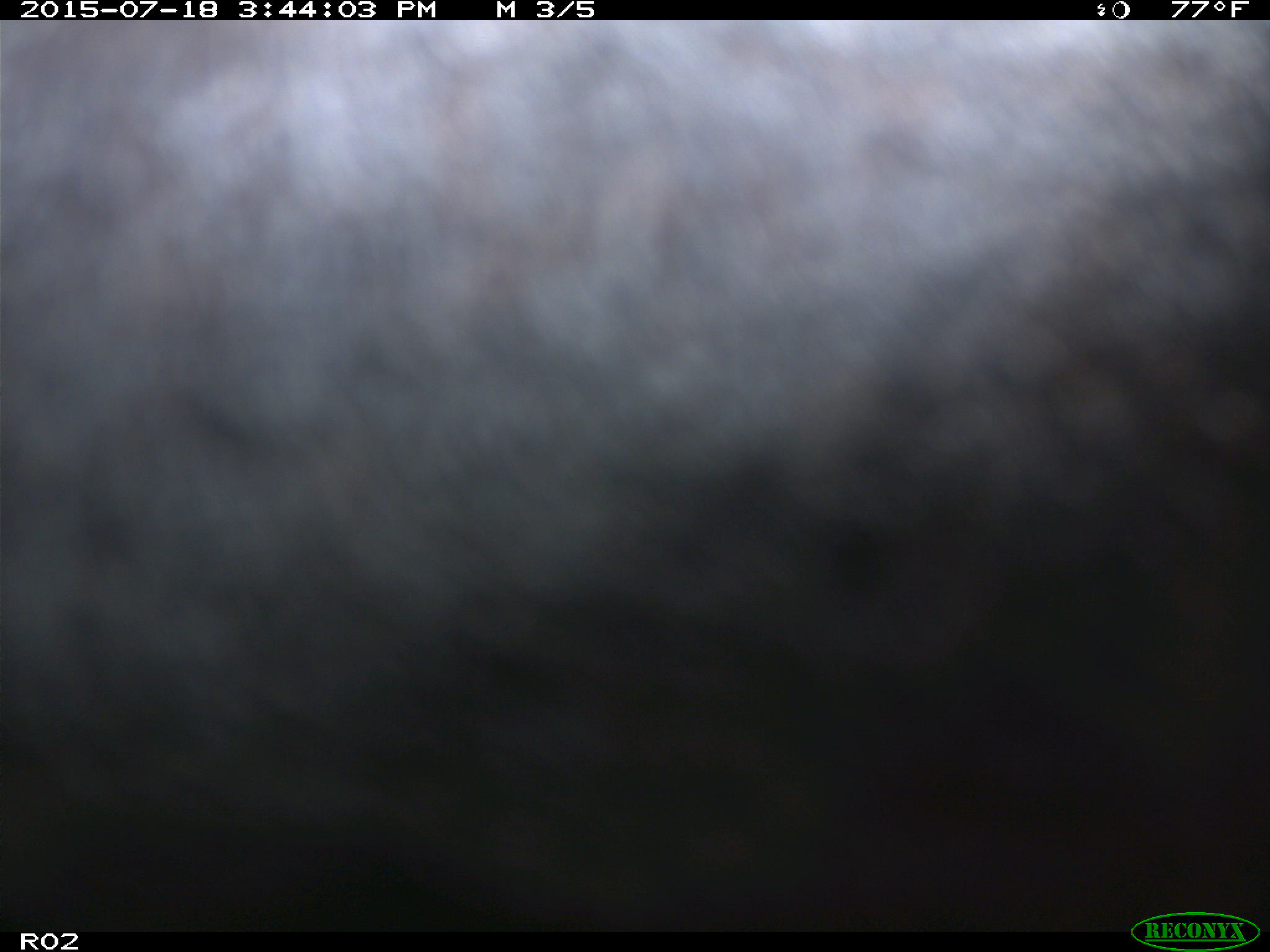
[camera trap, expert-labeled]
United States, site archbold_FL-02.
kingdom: Animalia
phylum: Chordata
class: Mammalia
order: Artiodactyla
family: Bovidae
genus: Bos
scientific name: Bos taurus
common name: domestic cow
Bos taurus (domestic cow).